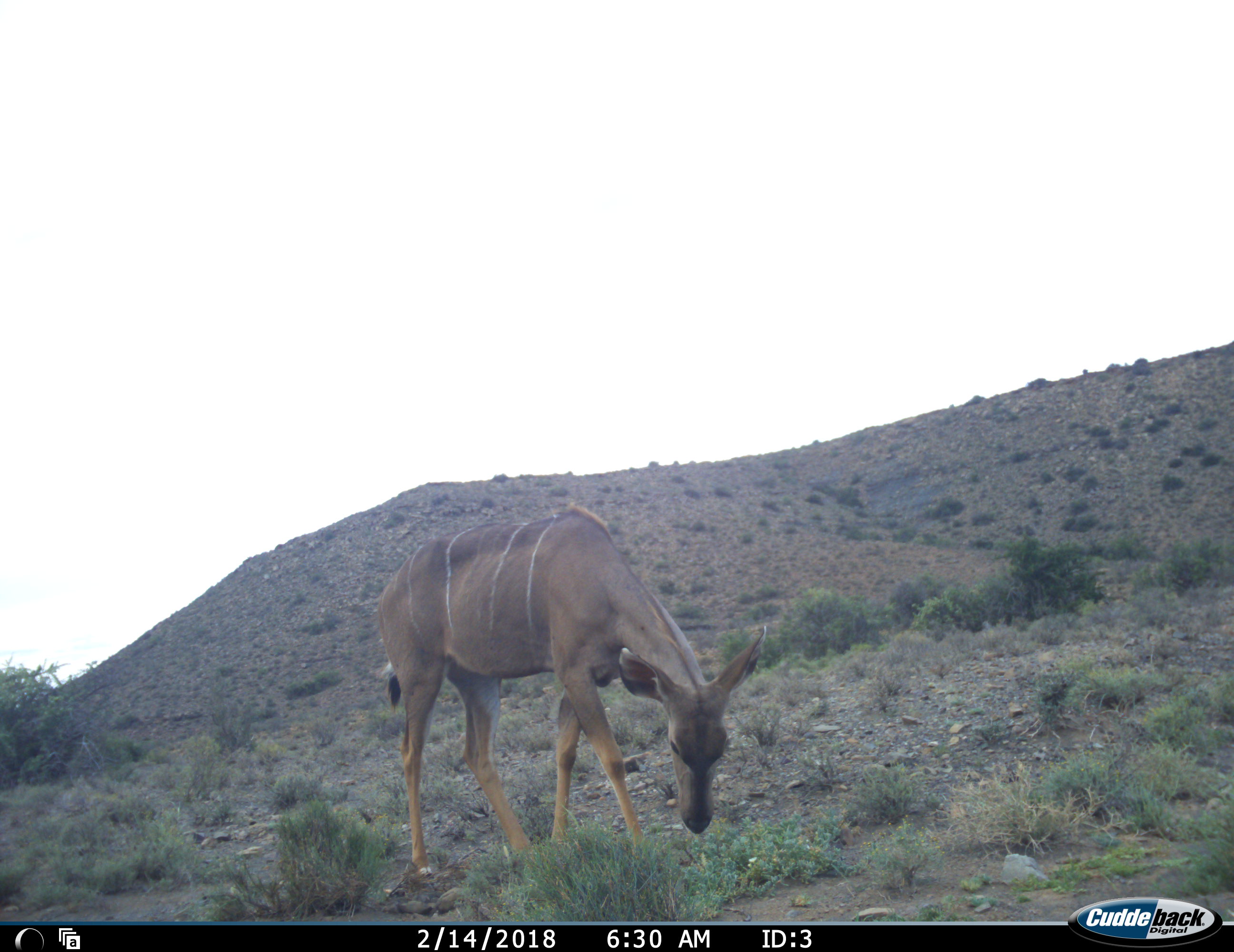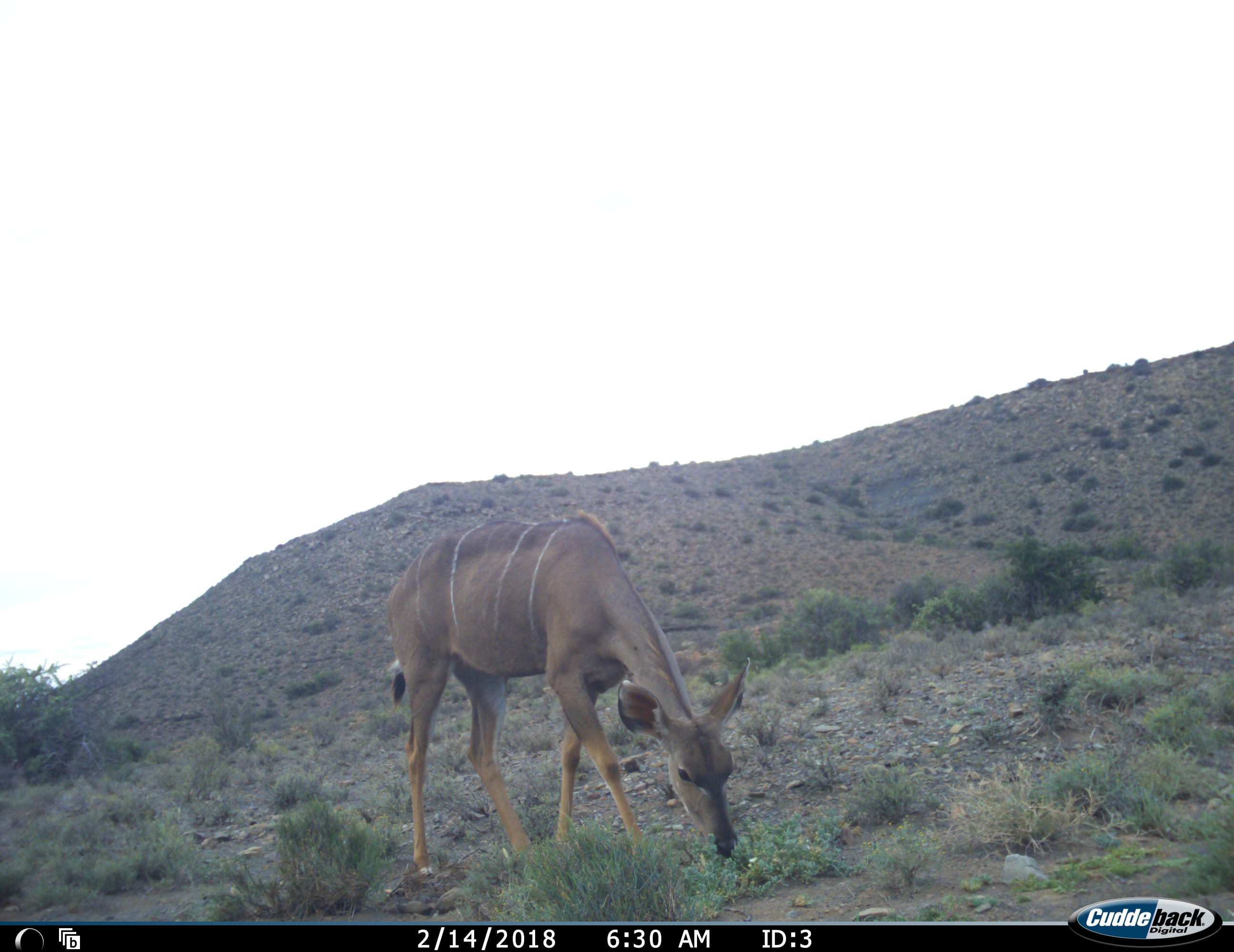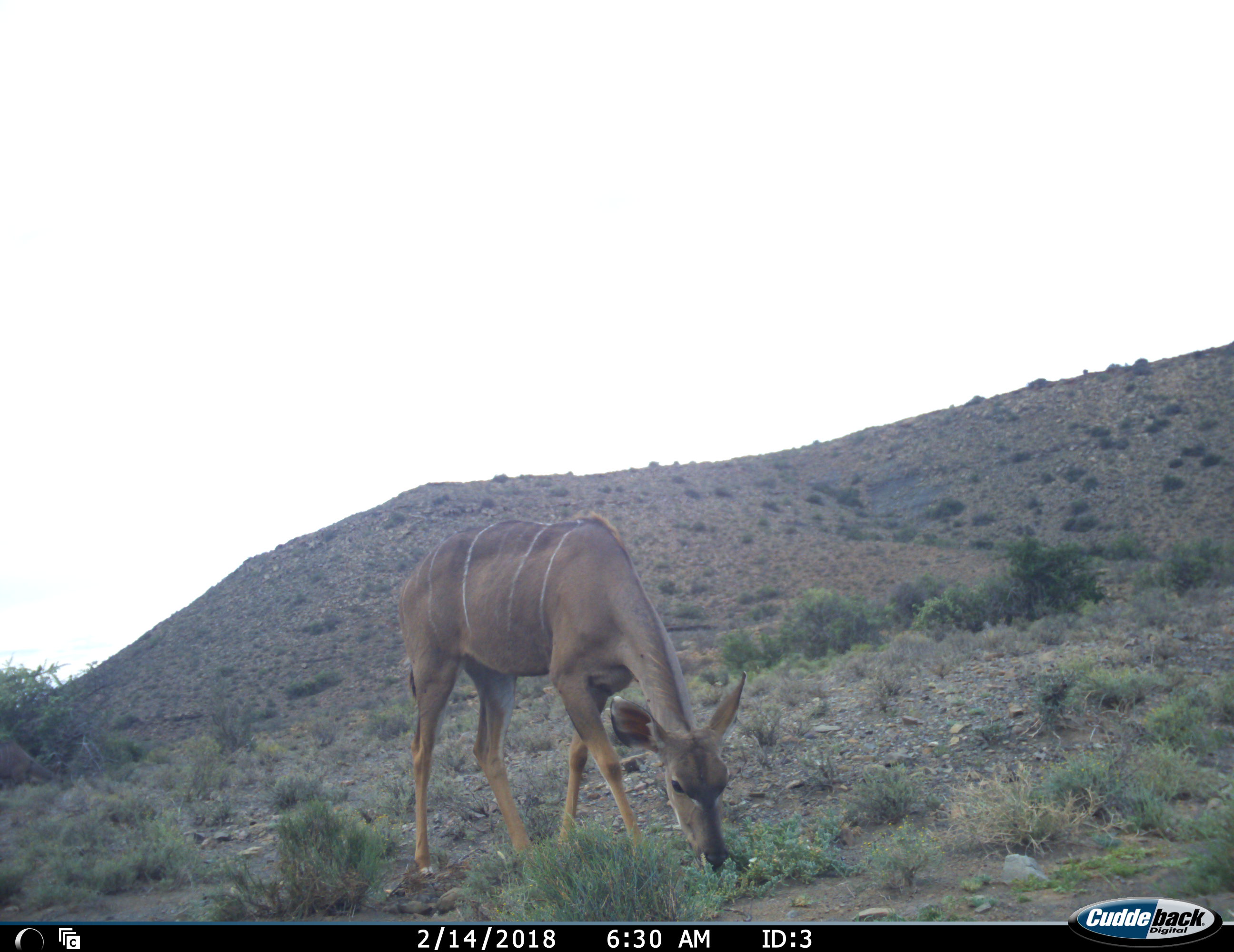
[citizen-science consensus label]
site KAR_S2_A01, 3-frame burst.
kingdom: Animalia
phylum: Chordata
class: Mammalia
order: Artiodactyla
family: Bovidae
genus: Tragelaphus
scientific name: Tragelaphus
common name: kudu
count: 1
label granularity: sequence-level